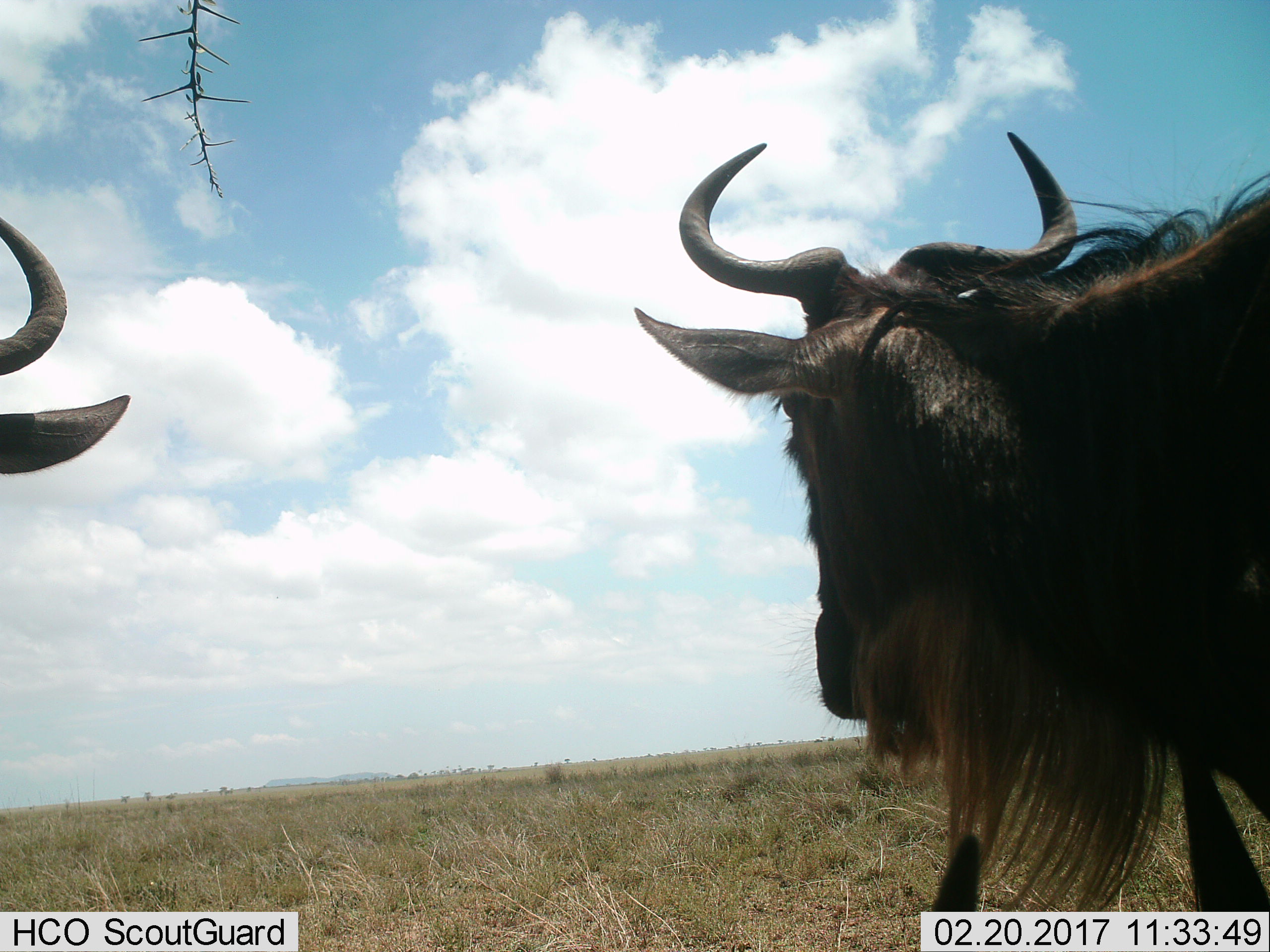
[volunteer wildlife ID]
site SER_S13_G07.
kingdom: Animalia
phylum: Chordata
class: Mammalia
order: Artiodactyla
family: Bovidae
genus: Connochaetes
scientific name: Connochaetes taurinus taurinus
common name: blue wildebeest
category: wildebeestblue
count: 2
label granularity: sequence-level